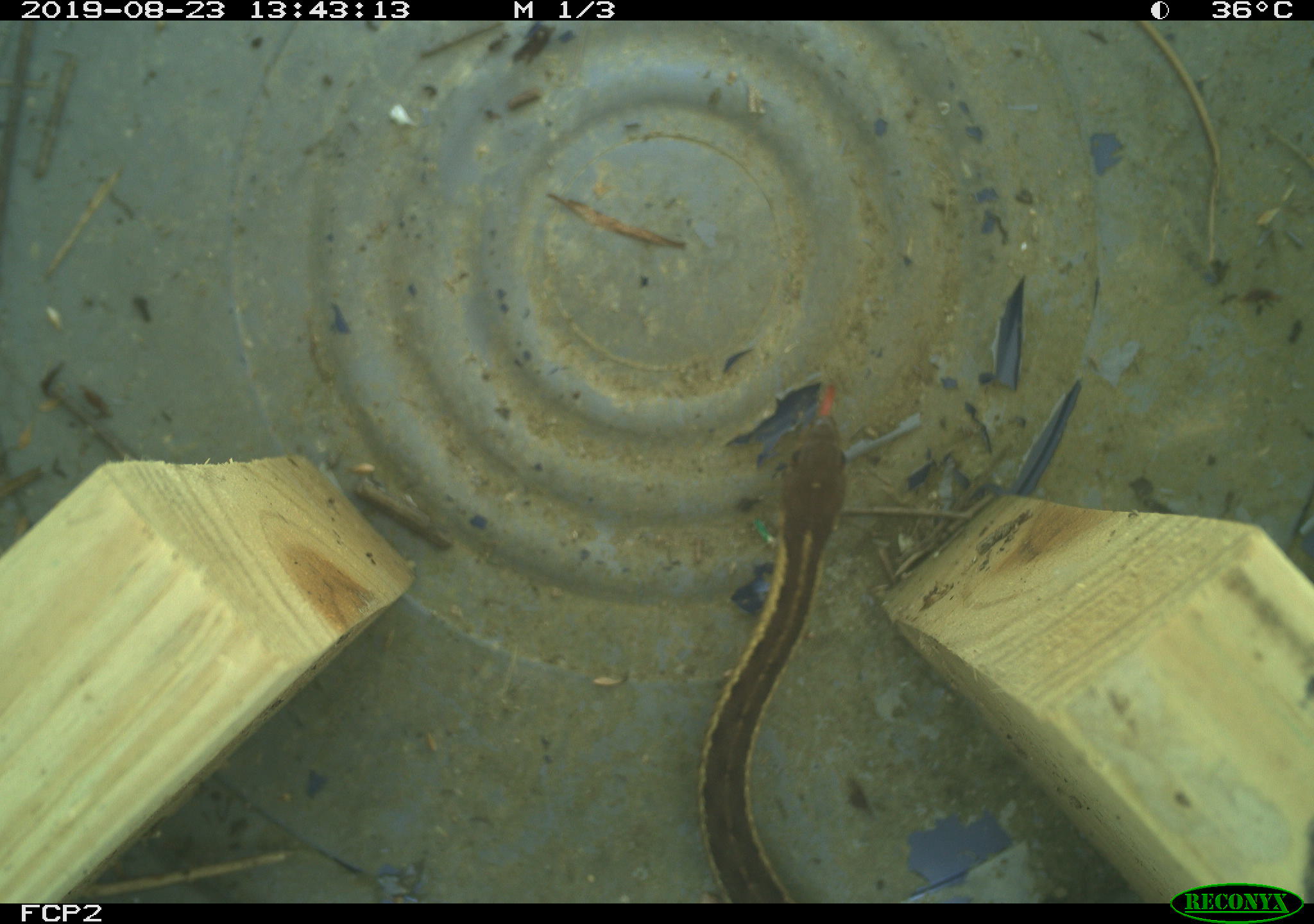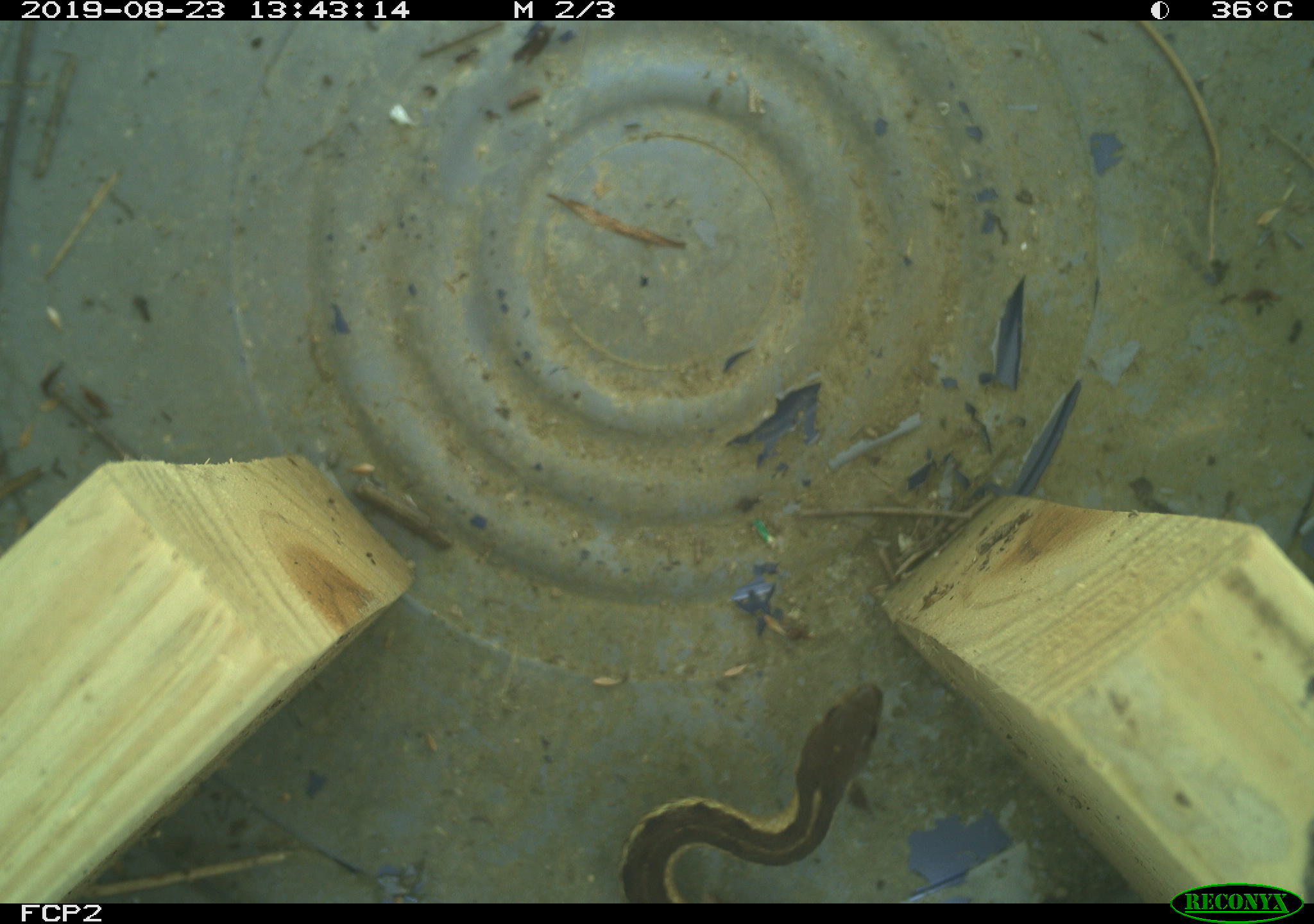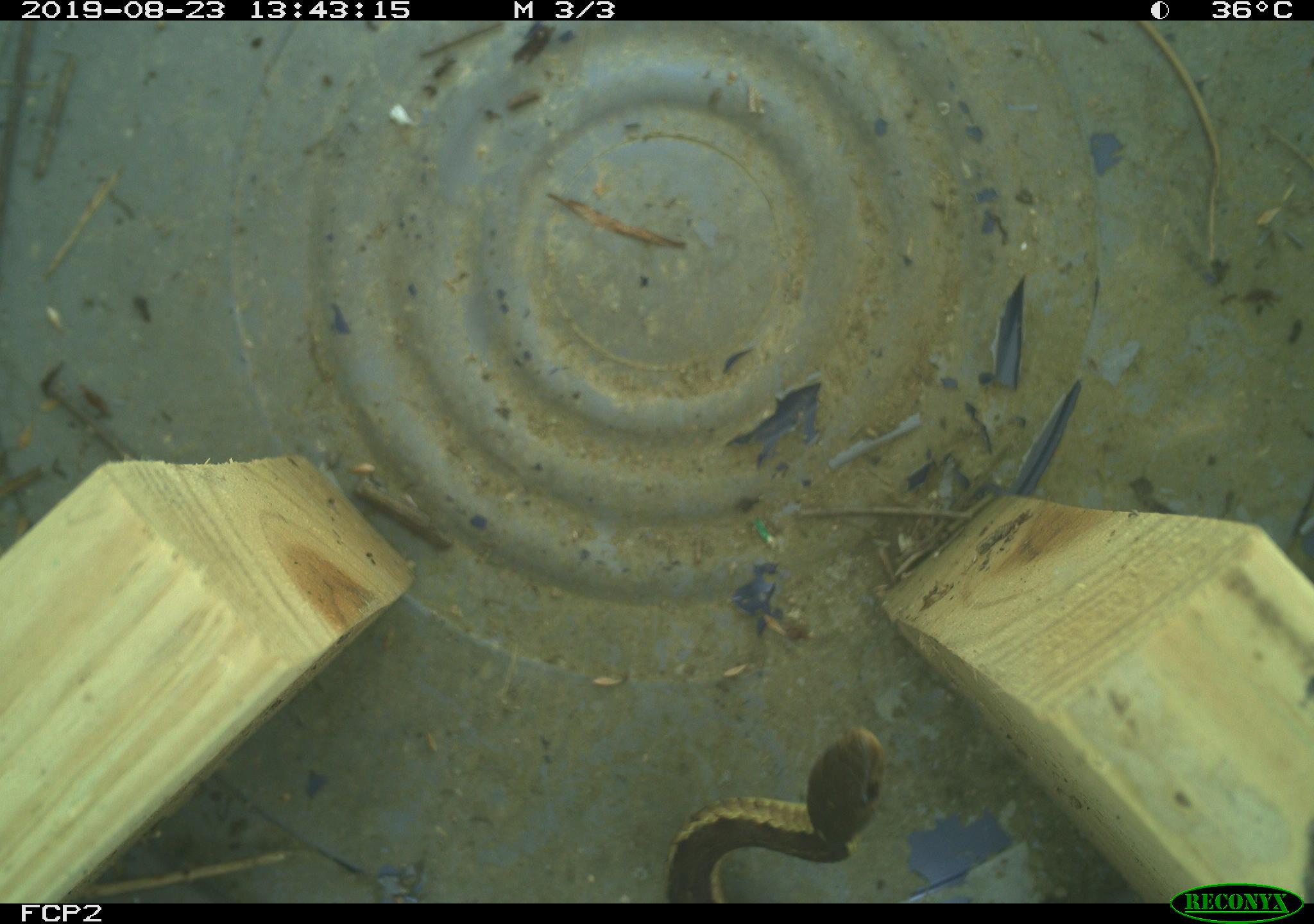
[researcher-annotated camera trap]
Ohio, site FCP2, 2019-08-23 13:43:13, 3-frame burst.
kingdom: Animalia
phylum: Chordata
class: Reptilia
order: Squamata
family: Colubridae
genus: Thamnophis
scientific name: Thamnophis sirtalis sirtalis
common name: eastern gartersnake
Eastern gartersnake (Thamnophis sirtalis sirtalis).